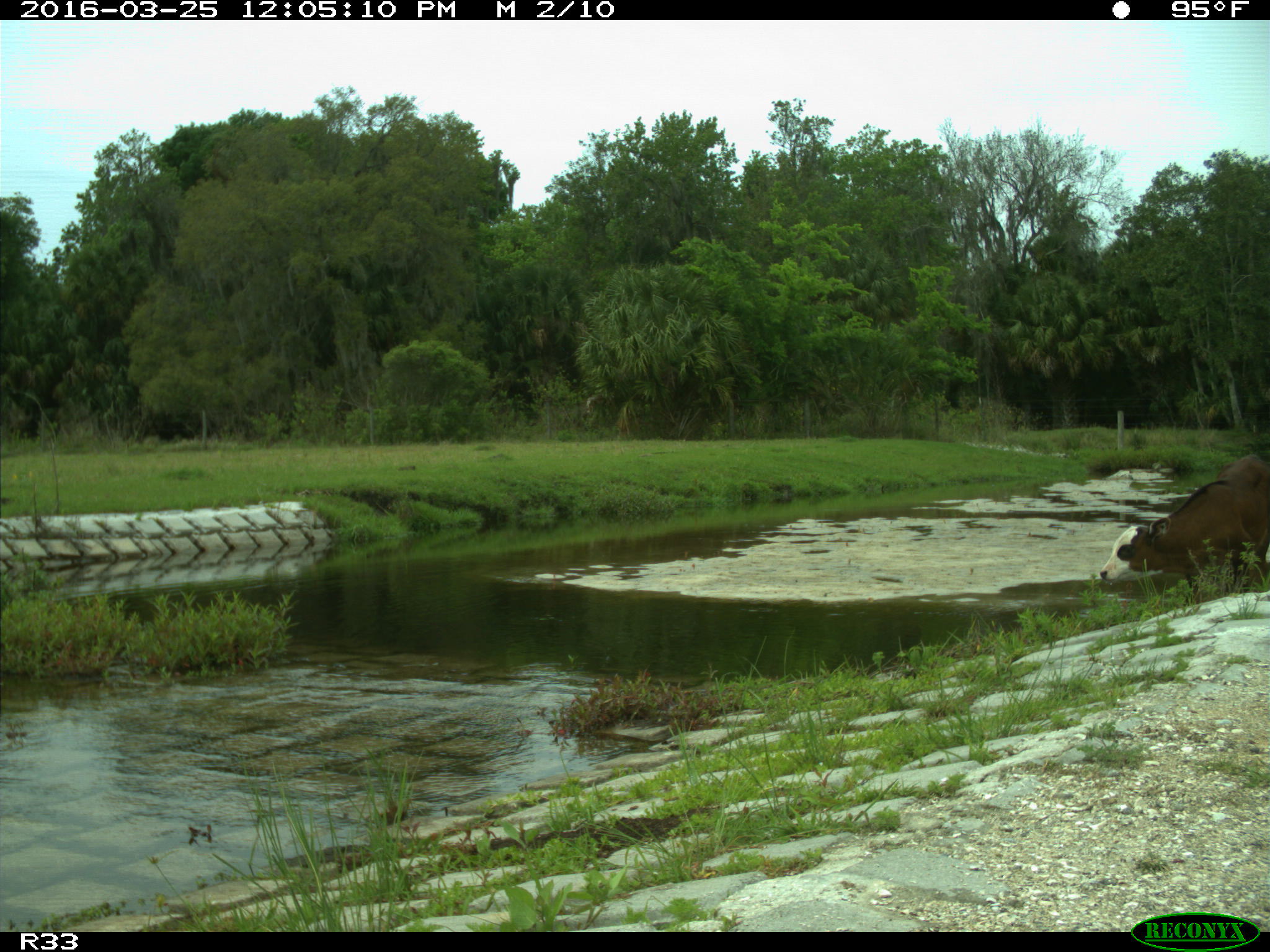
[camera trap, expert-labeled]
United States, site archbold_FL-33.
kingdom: Animalia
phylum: Chordata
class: Mammalia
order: Artiodactyla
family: Bovidae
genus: Bos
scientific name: Bos taurus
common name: domestic cow